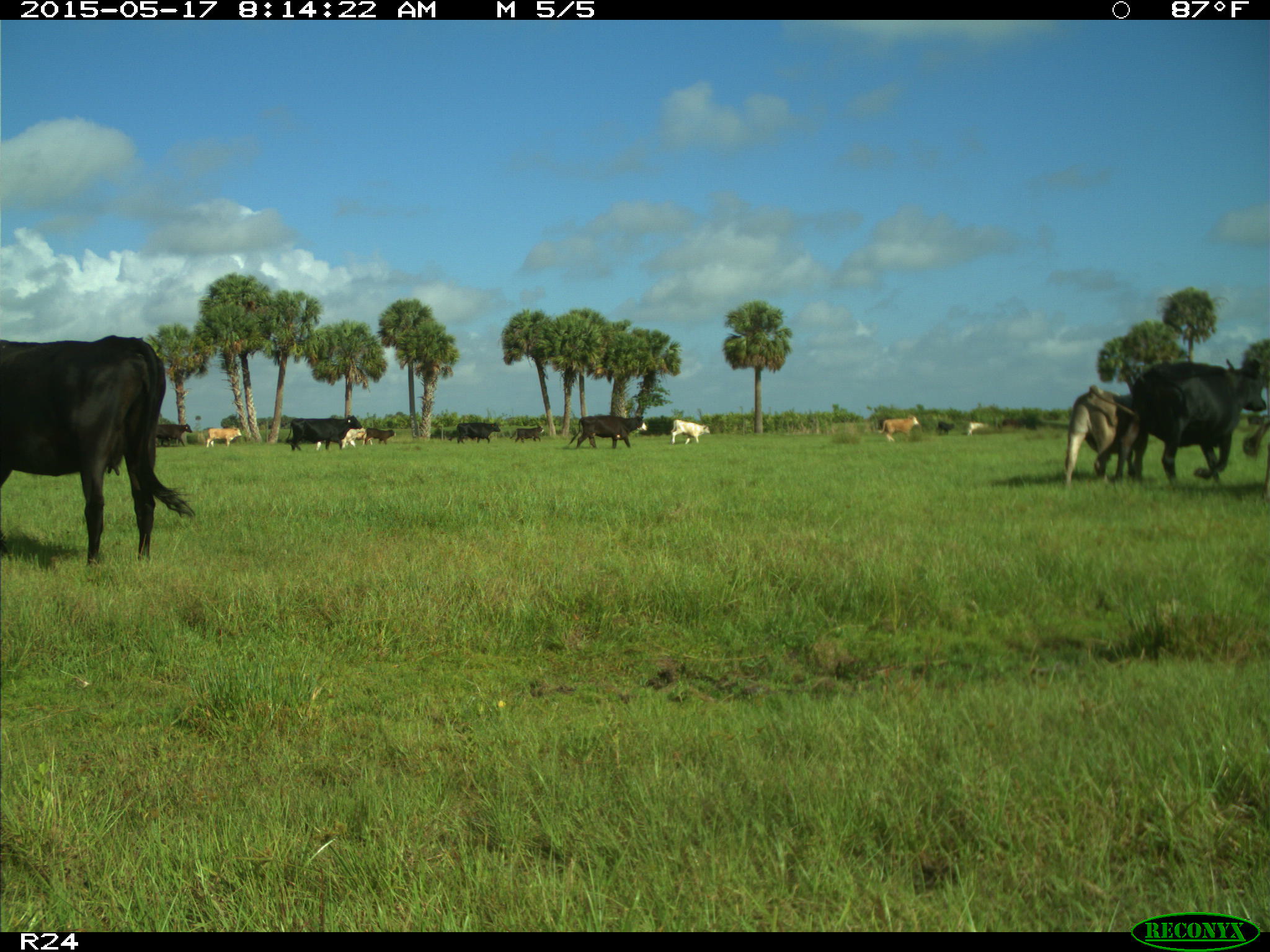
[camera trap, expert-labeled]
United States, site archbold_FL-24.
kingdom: Animalia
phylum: Chordata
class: Mammalia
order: Artiodactyla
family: Bovidae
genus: Bos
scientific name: Bos taurus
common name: domestic cow